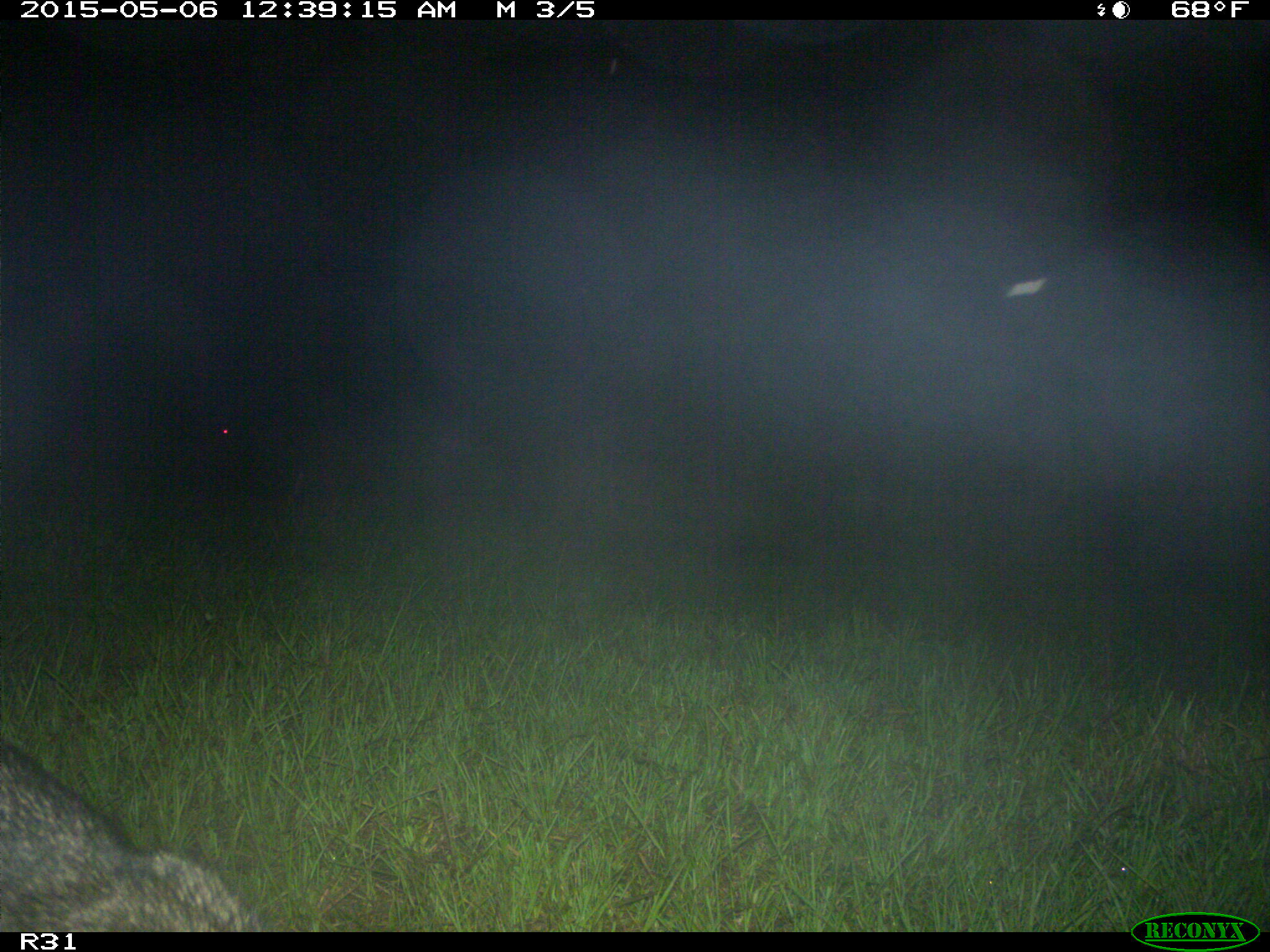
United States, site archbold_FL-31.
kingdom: Animalia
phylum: Chordata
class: Mammalia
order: Carnivora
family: Procyonidae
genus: Procyon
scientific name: Procyon lotor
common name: common raccoon